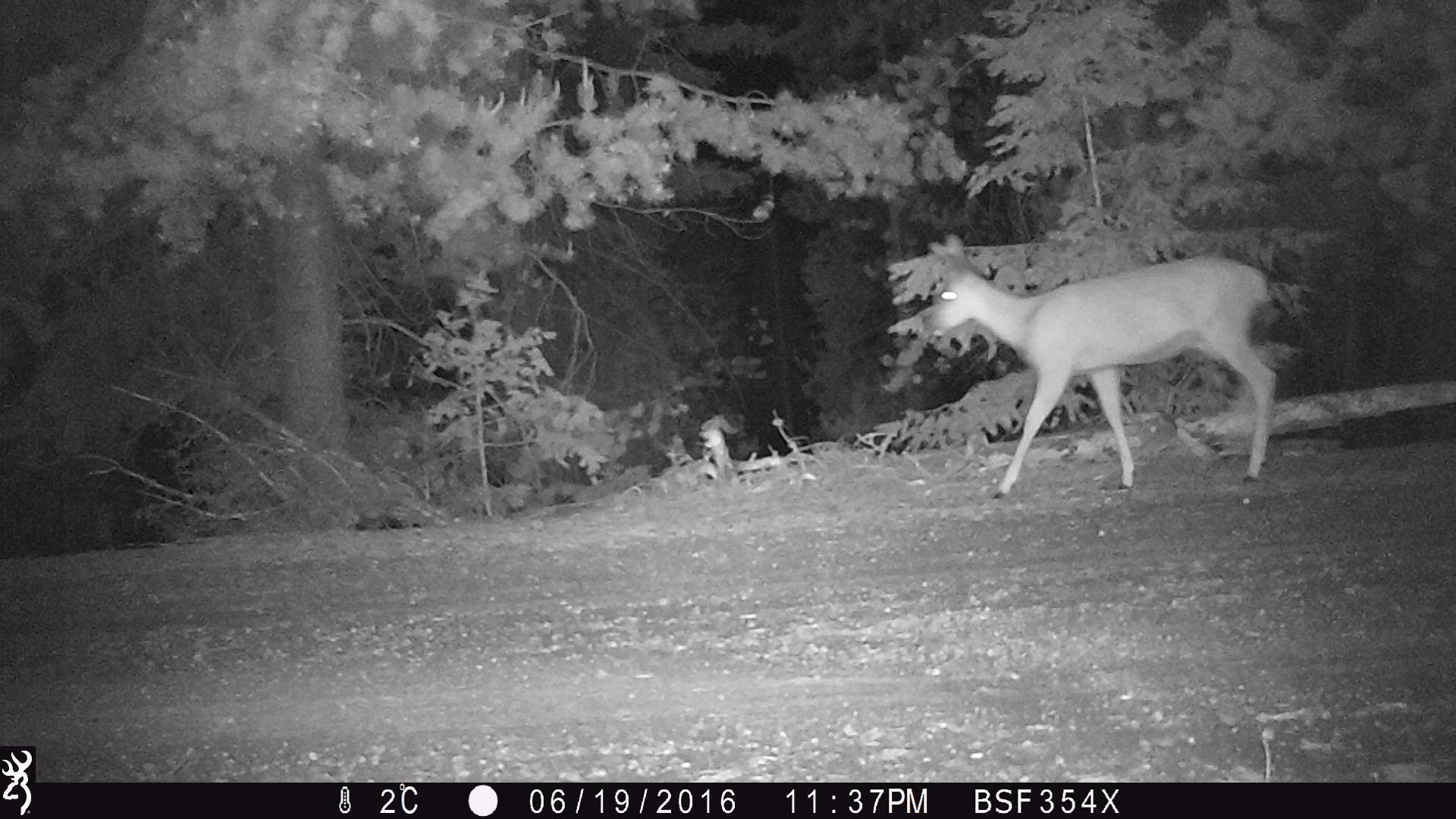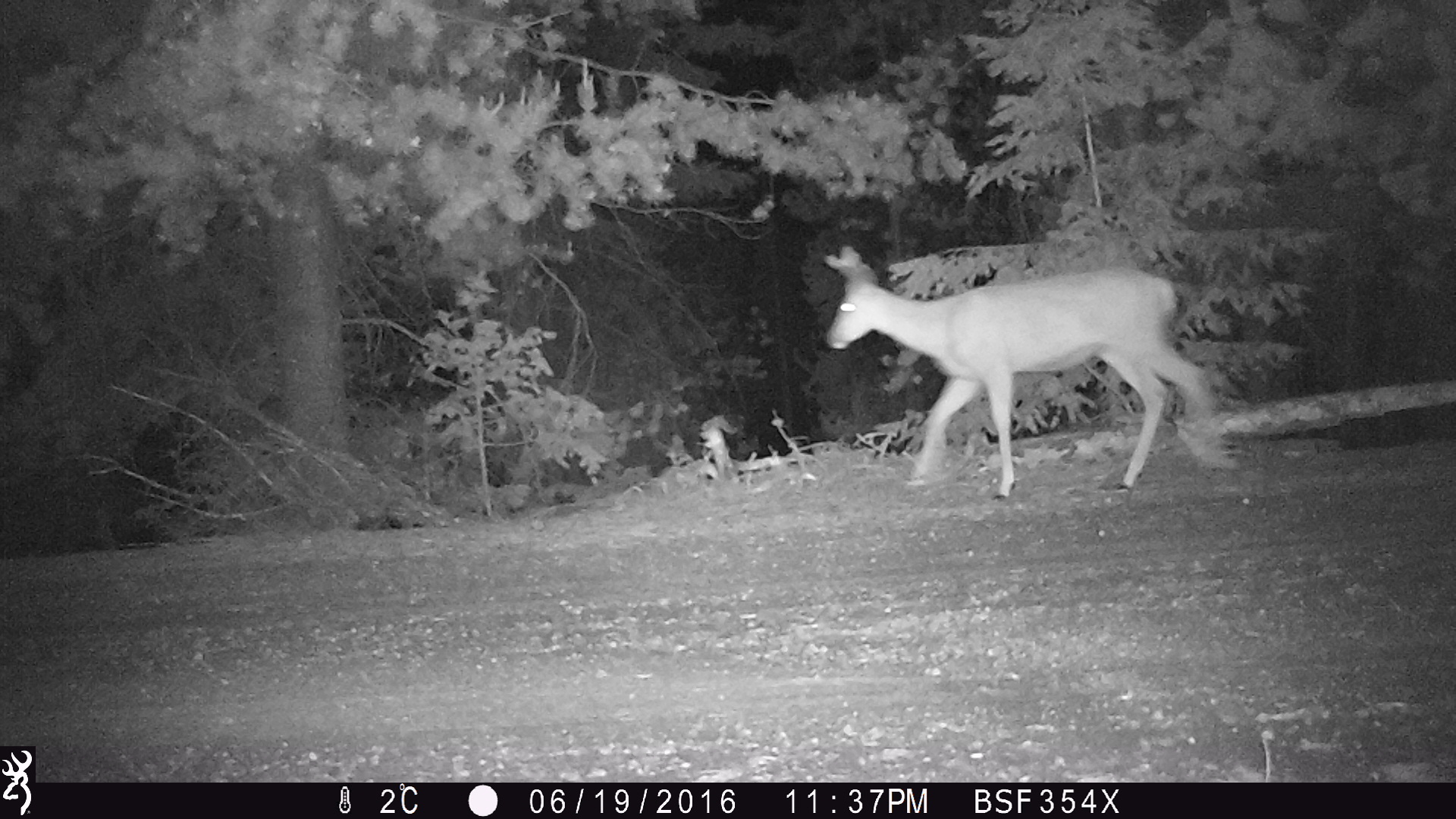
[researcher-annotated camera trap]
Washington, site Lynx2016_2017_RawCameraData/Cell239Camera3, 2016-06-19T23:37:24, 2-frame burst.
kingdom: Animalia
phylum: Chordata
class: Mammalia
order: Artiodactyla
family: Cervidae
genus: Odocoileus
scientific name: Odocoileus hemionus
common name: mule deer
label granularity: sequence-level